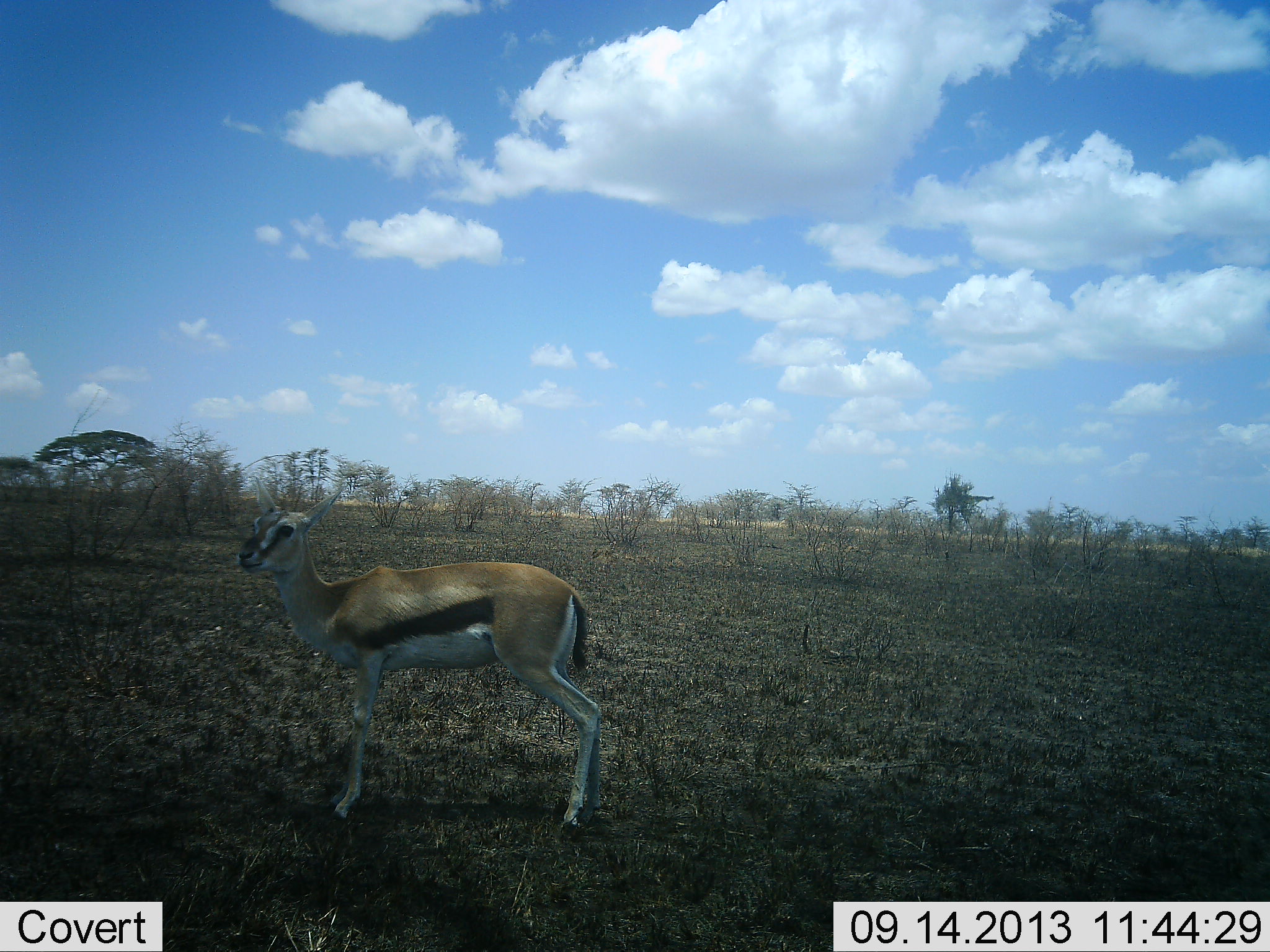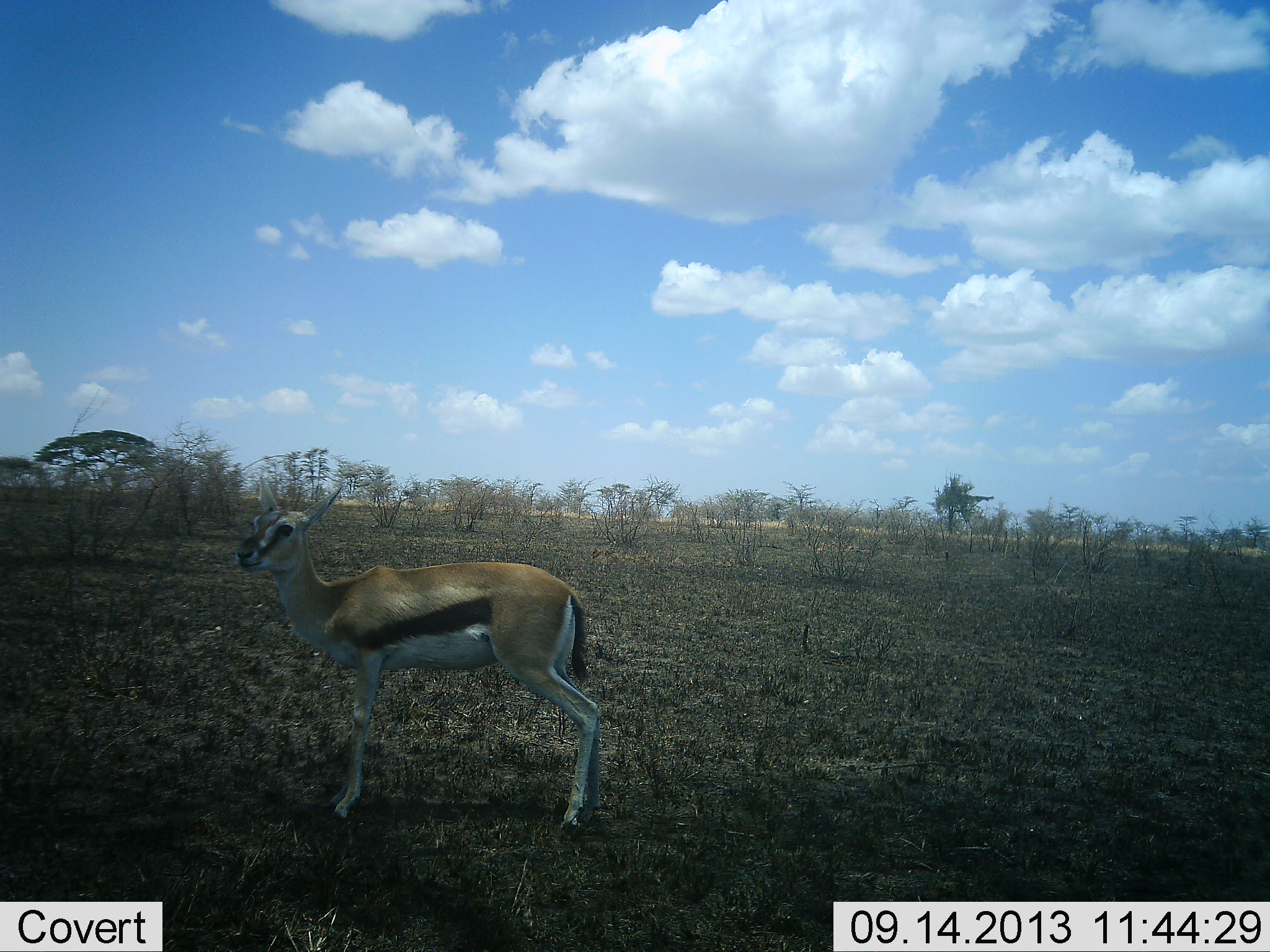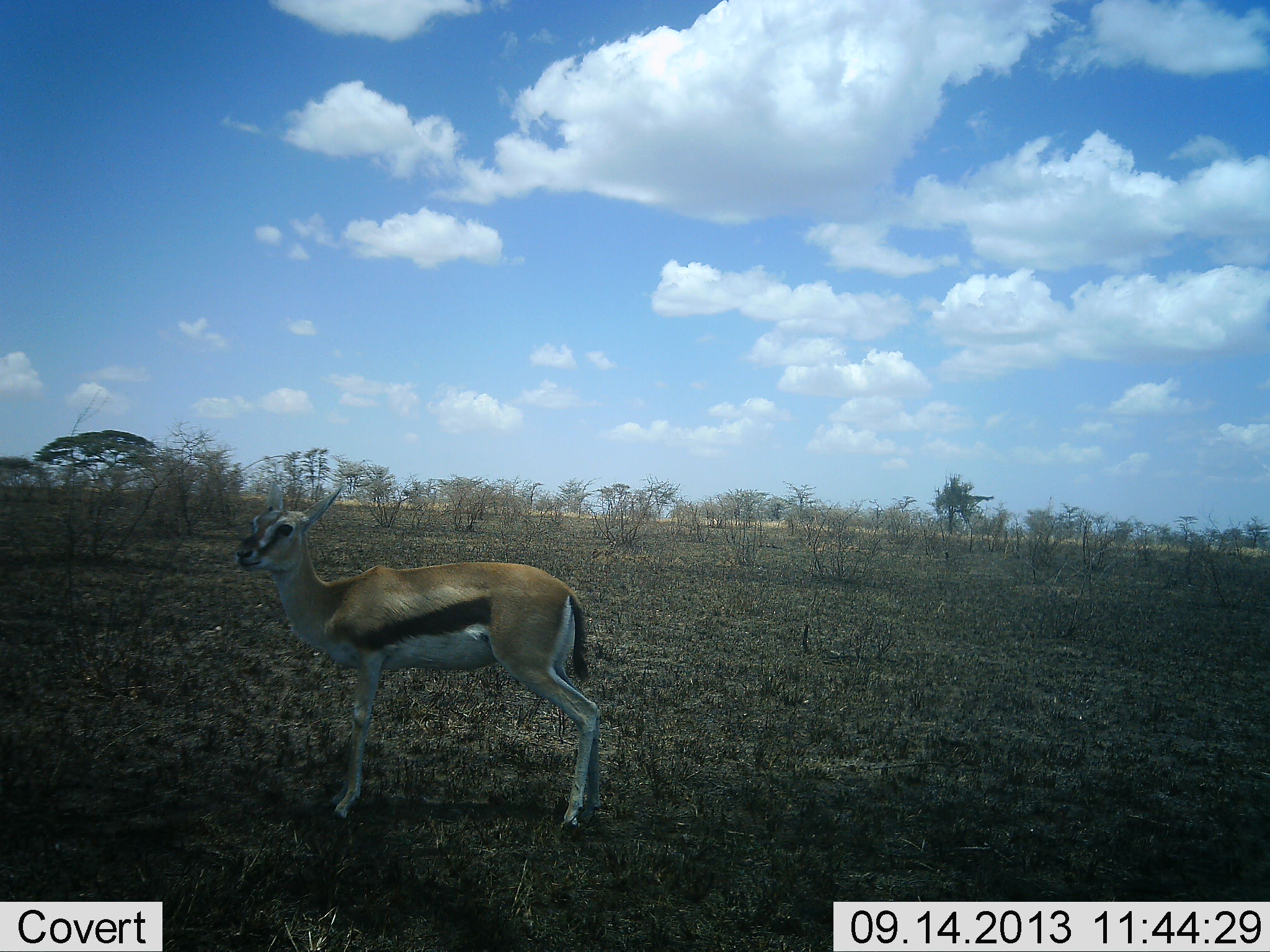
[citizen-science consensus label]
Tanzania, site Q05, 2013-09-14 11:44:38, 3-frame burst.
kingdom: Animalia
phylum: Chordata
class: Mammalia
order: Artiodactyla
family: Bovidae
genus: Eudorcas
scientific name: Eudorcas thomsonii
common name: thomson's gazelle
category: gazellethomsons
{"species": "gazellethomsons (thomson's gazelle) (Eudorcas thomsonii)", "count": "1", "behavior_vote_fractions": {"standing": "95%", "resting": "0%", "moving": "5%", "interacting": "0%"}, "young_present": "0%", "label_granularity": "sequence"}